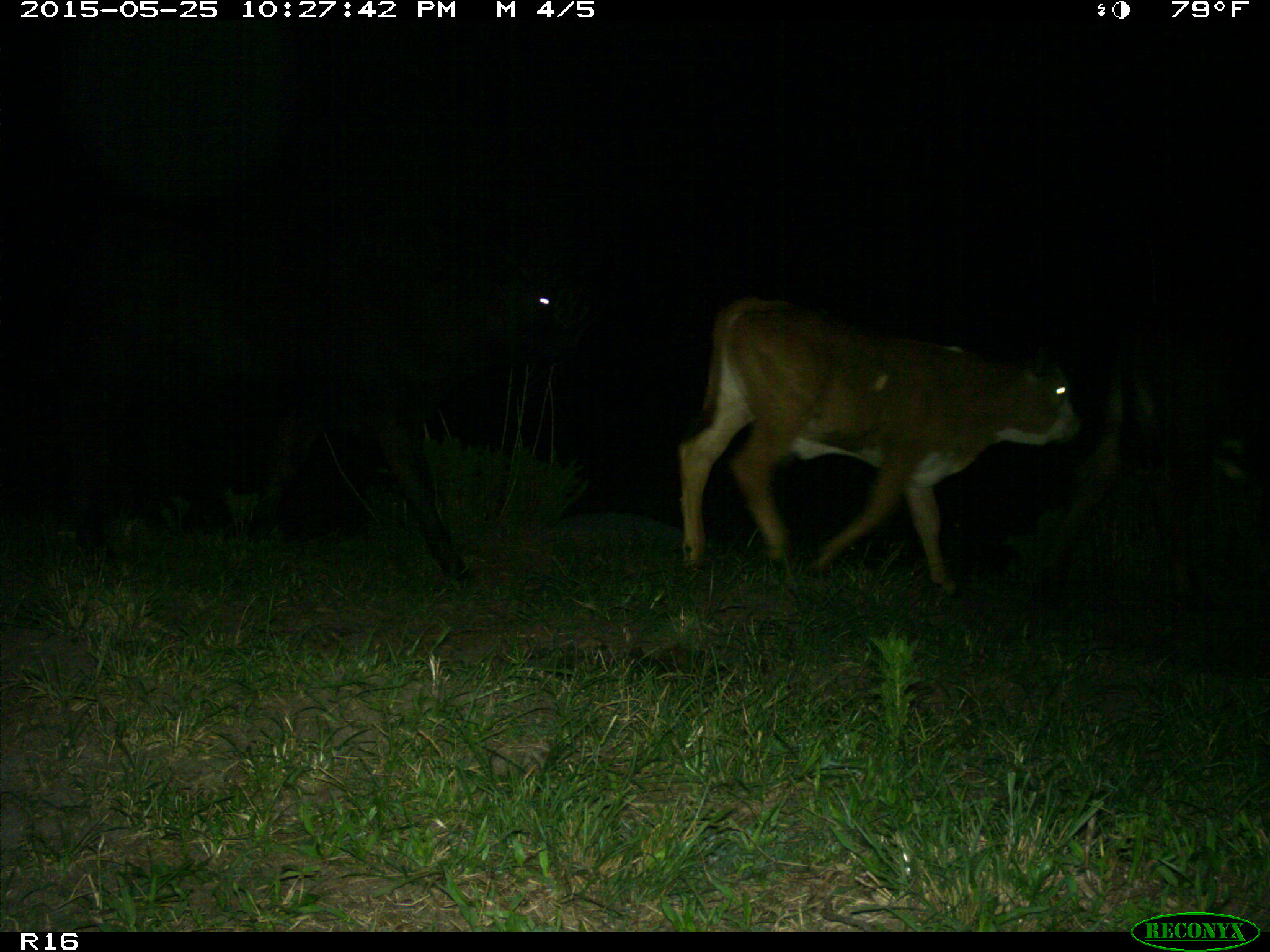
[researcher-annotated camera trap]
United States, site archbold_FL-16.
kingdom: Animalia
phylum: Chordata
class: Mammalia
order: Artiodactyla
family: Bovidae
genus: Bos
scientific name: Bos taurus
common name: domestic cow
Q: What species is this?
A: Bos taurus (domestic cow).